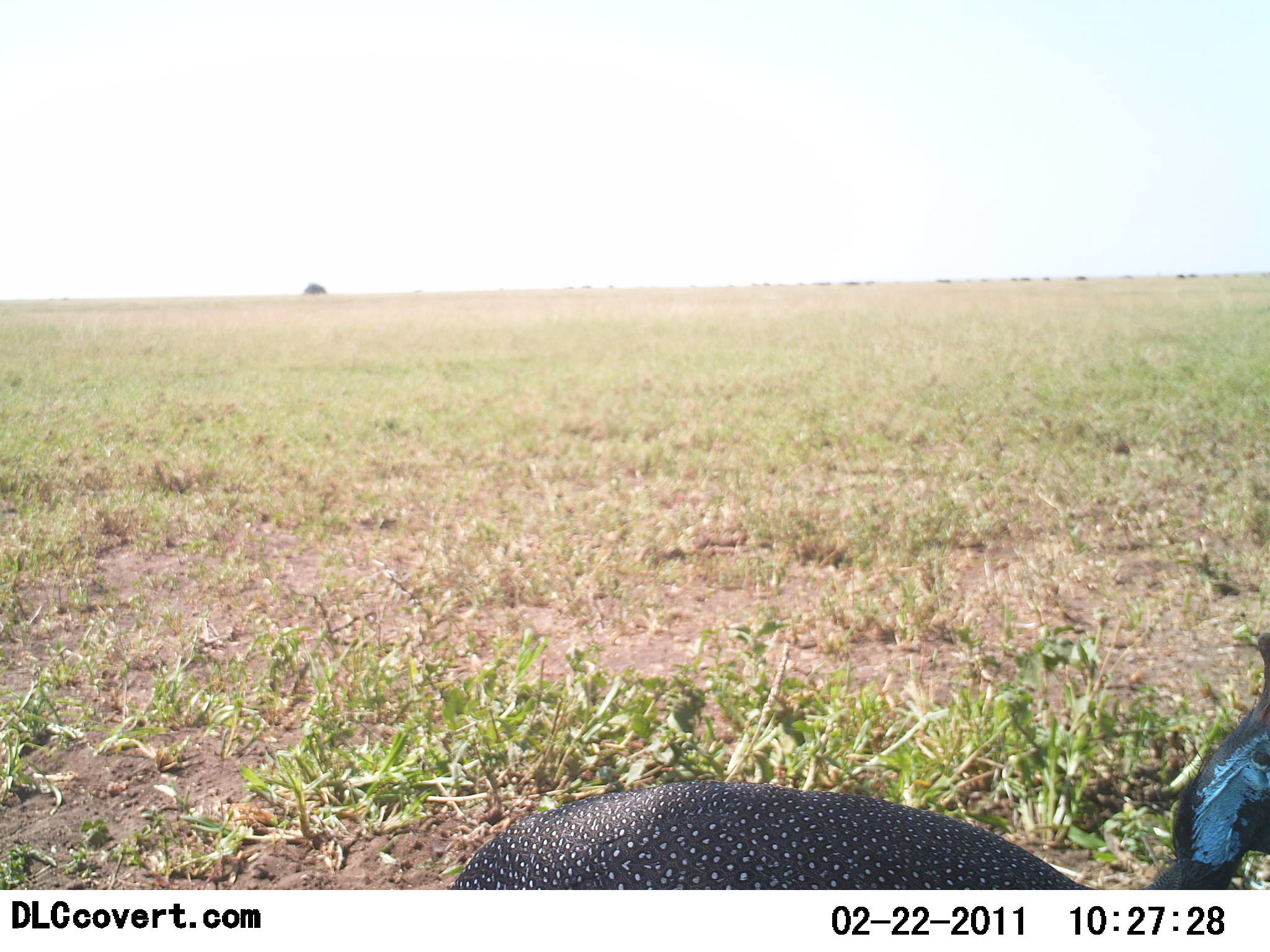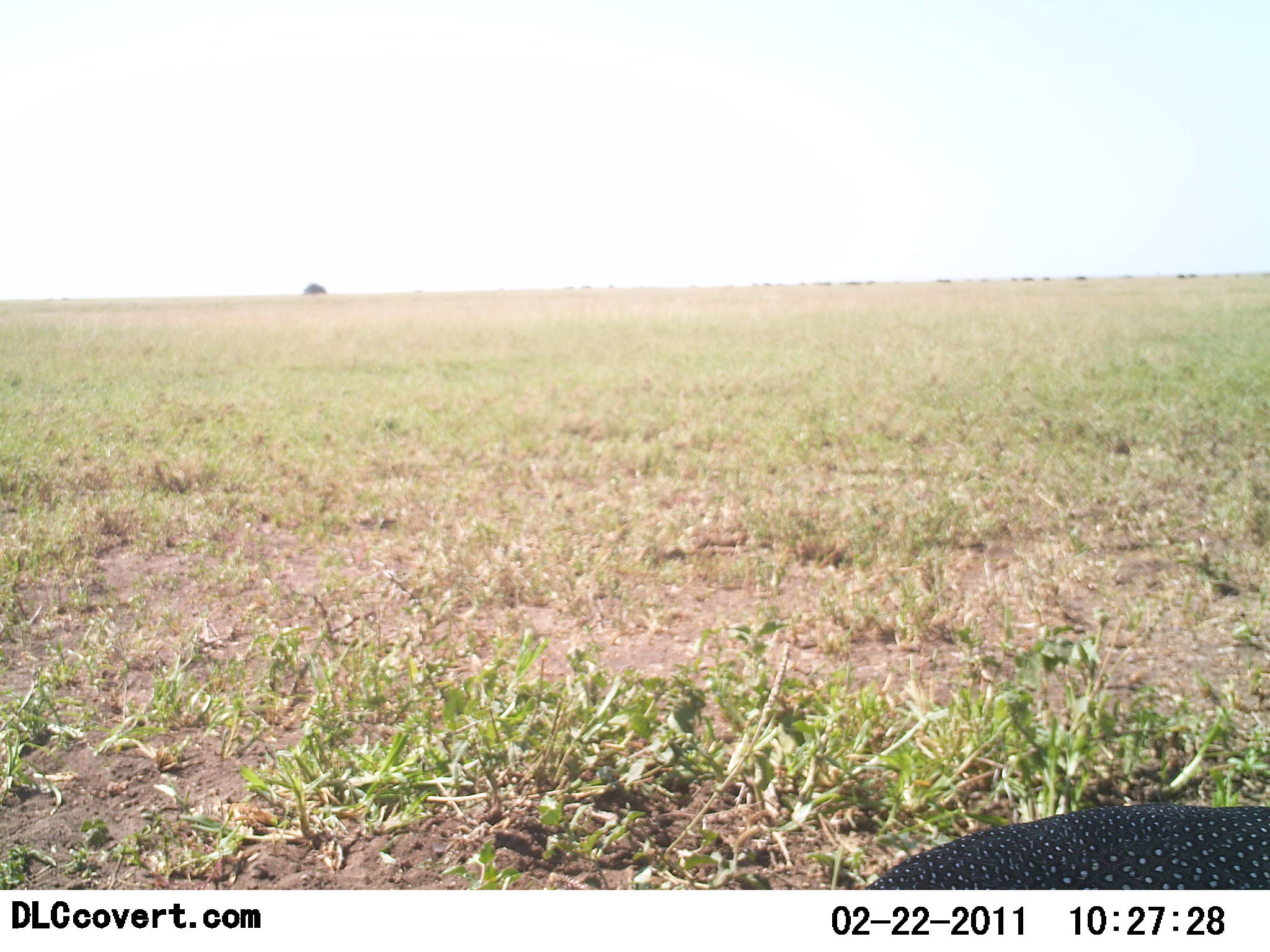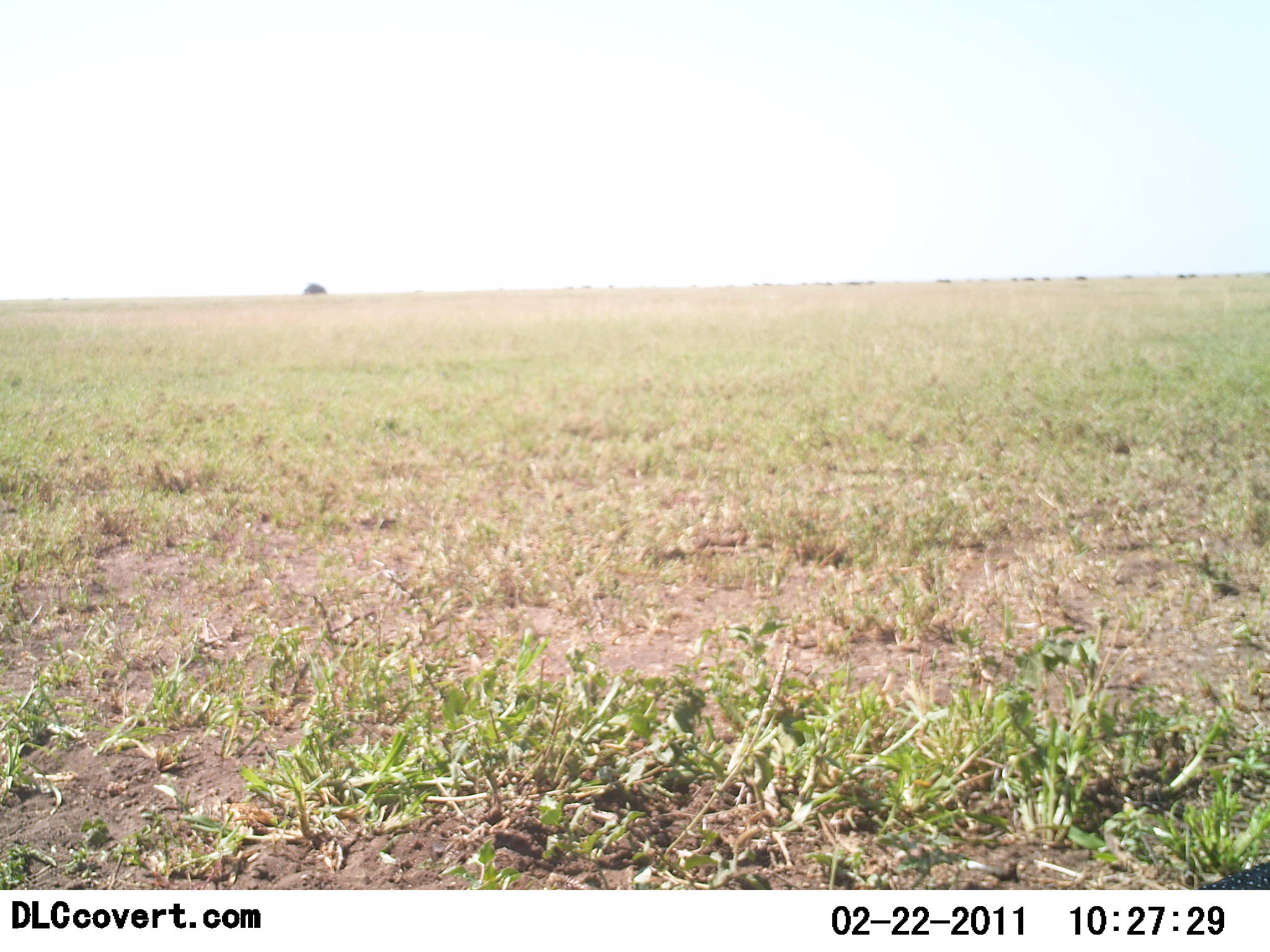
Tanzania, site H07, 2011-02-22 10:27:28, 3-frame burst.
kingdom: Animalia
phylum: Chordata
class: Aves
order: Galliformes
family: Numididae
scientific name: Numididae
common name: guinea fowl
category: guineafowl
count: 1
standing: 10%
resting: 0%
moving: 90%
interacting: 0%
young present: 0%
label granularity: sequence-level